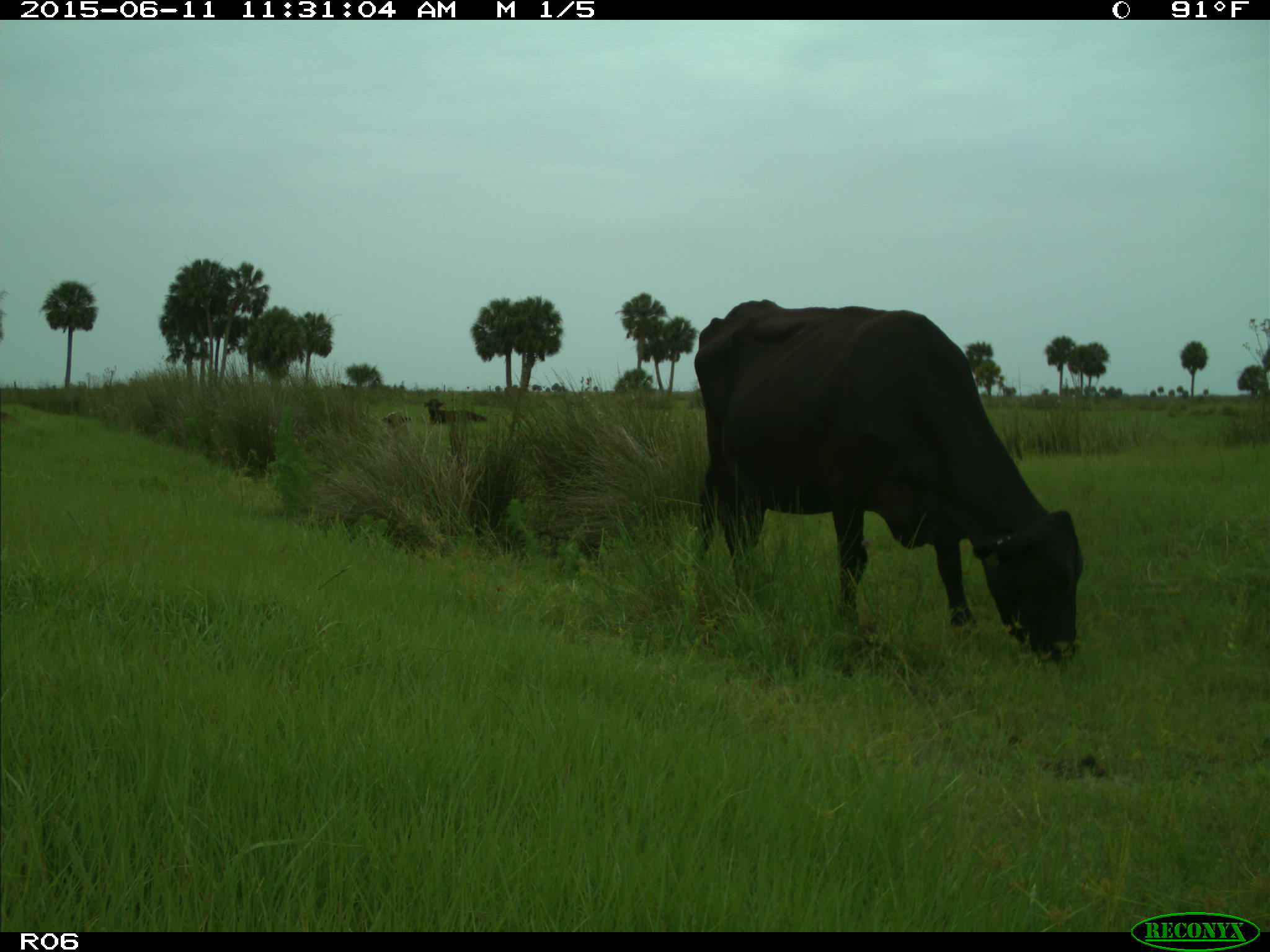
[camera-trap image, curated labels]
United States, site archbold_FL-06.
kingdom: Animalia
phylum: Chordata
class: Mammalia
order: Artiodactyla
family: Bovidae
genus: Bos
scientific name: Bos taurus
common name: domestic cow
Bos taurus (domestic cow).